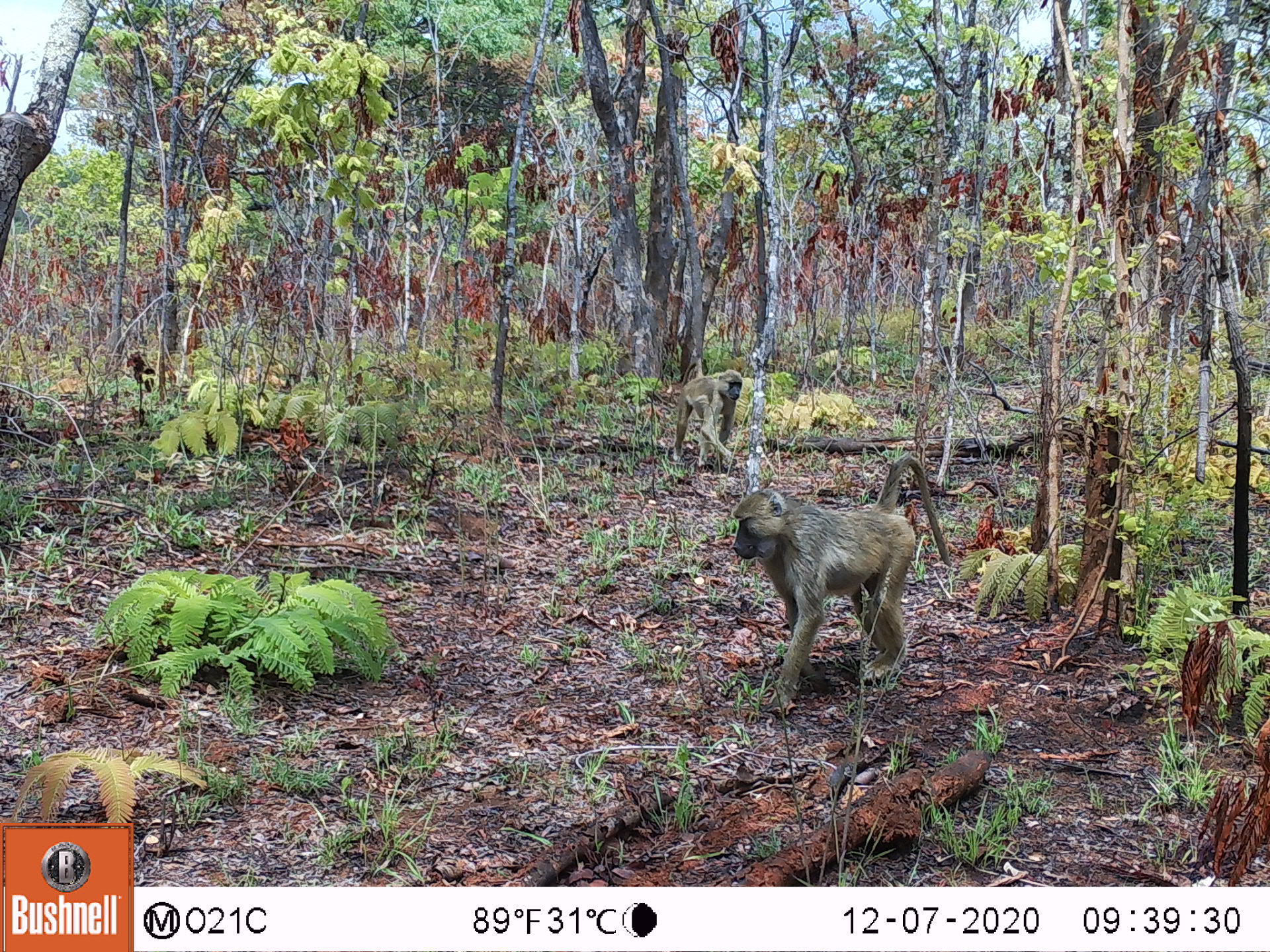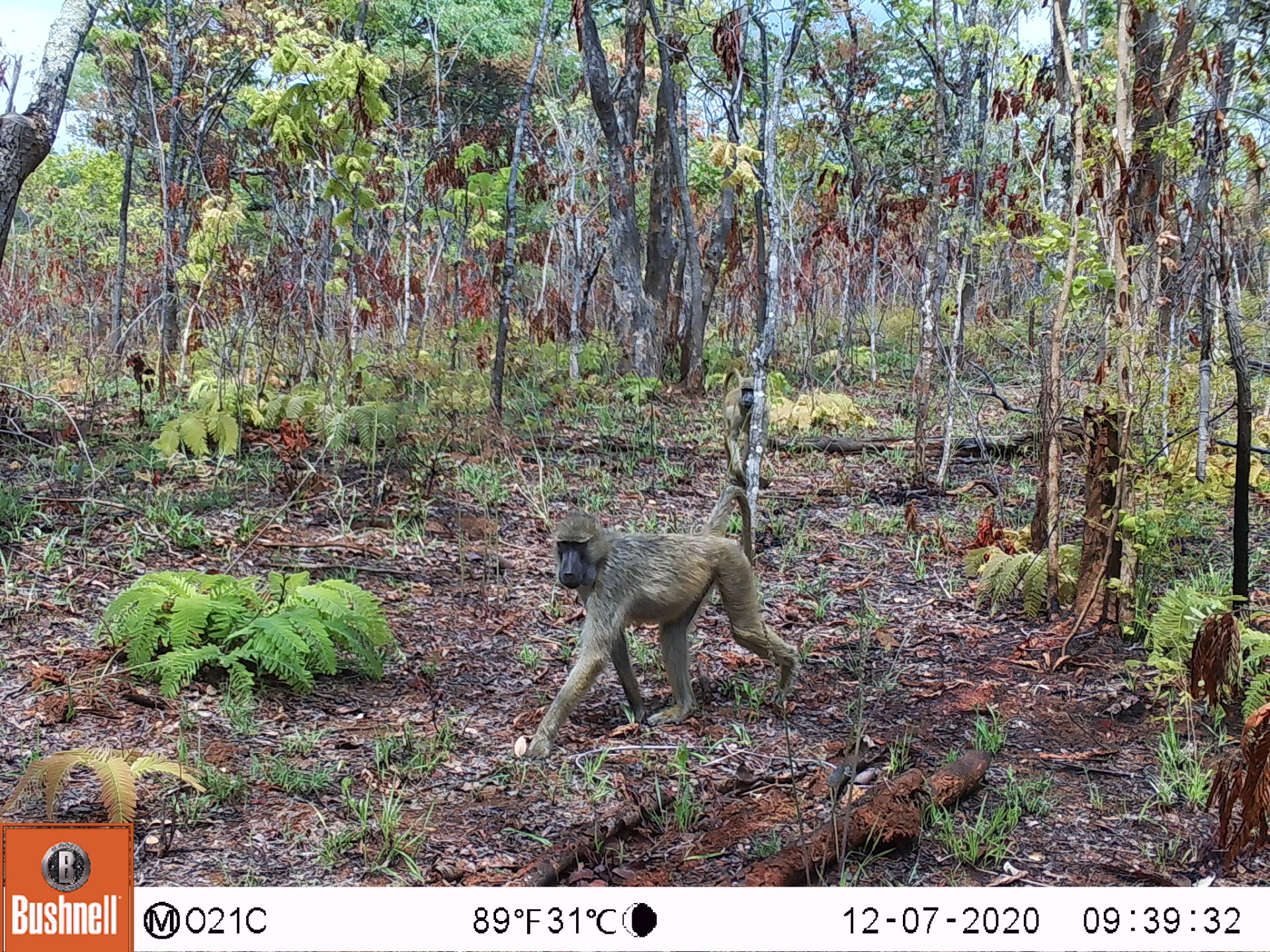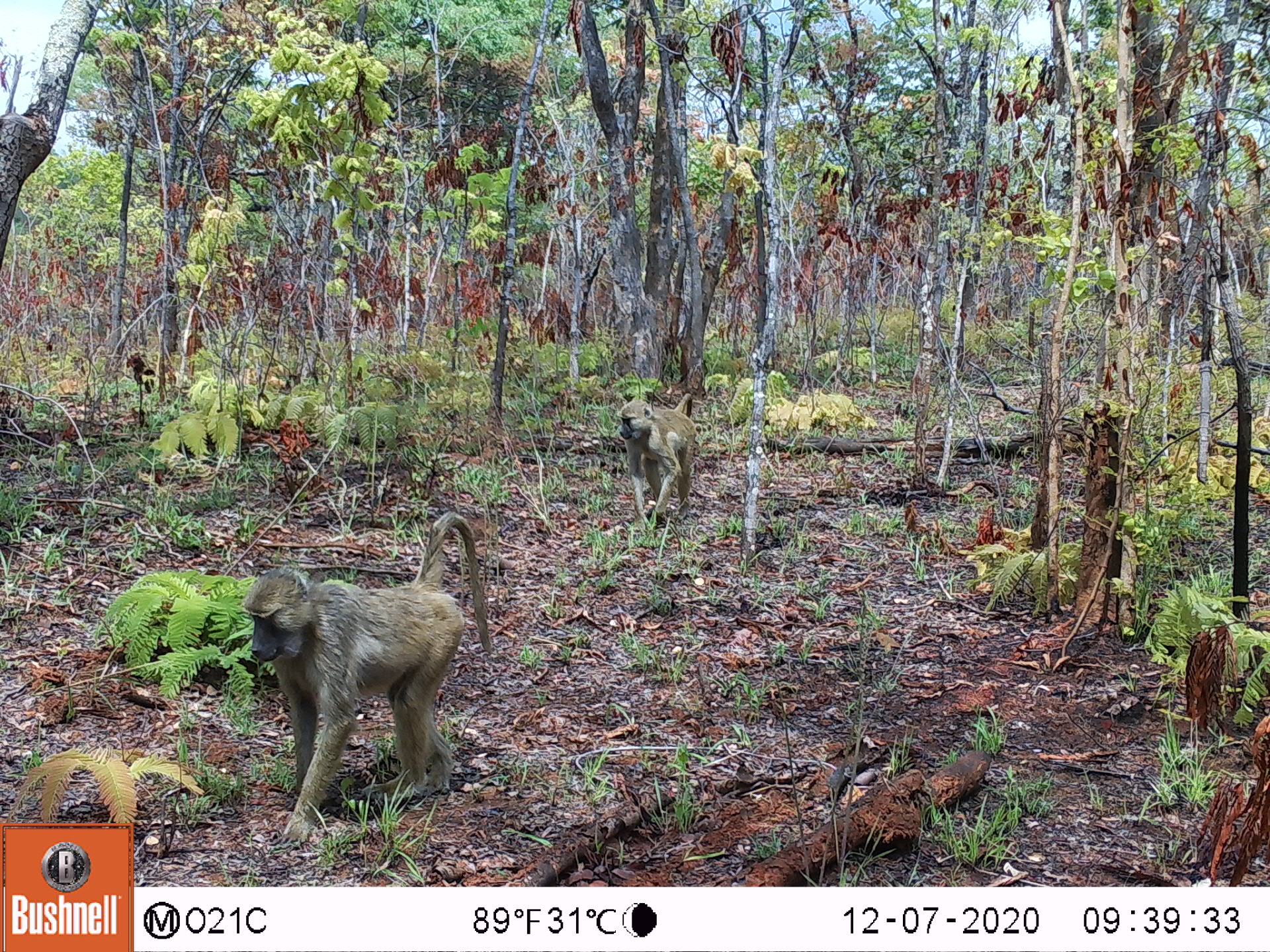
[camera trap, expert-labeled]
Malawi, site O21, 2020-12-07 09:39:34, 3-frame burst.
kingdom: Animalia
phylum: Chordata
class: Mammalia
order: Primates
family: Cercopithecidae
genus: Papio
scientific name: Papio cynocephalus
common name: yellow baboon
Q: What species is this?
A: Yellow baboon (Papio cynocephalus).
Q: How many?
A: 2.